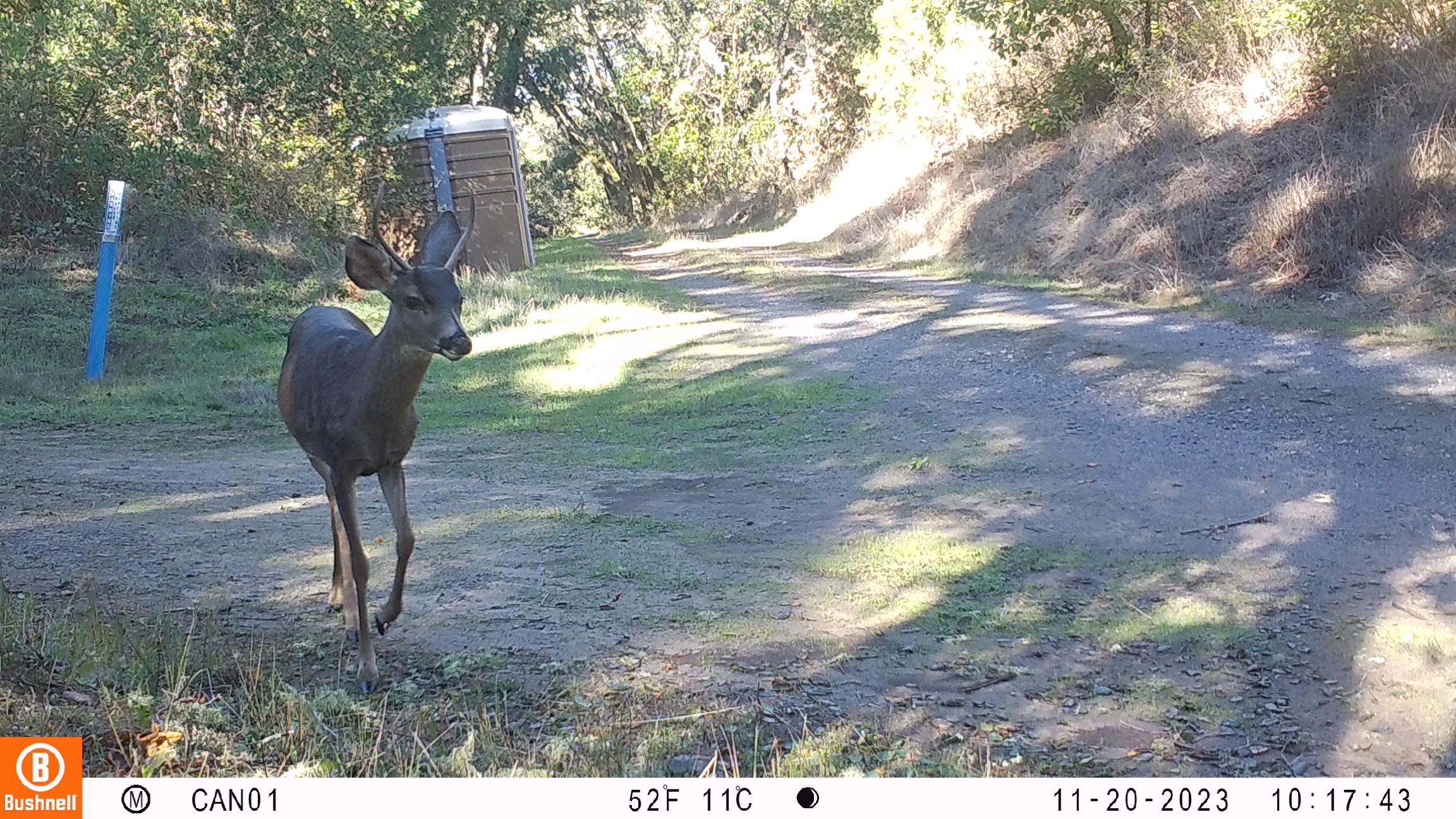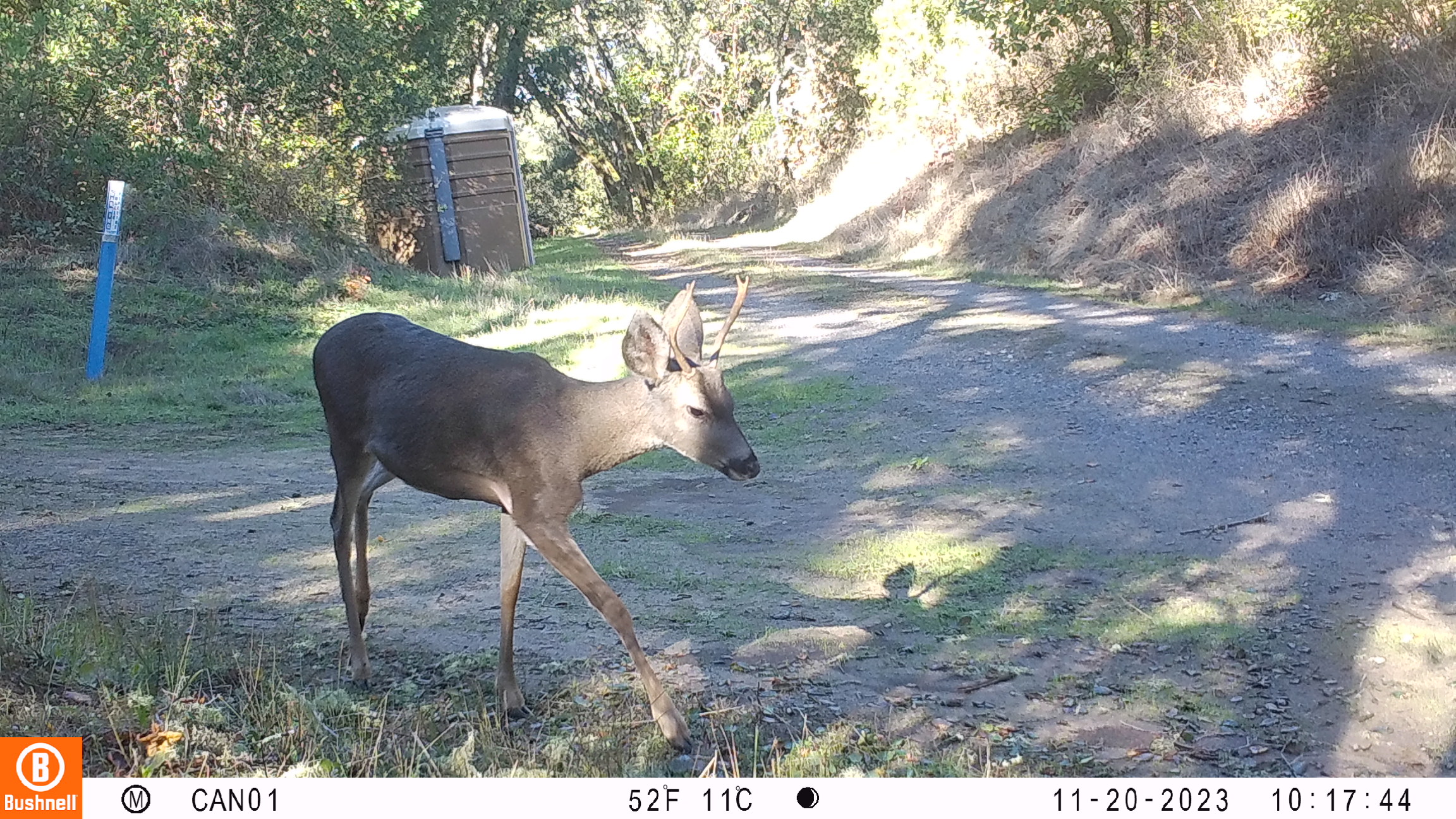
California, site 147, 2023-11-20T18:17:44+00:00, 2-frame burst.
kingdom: Animalia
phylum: Chordata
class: Mammalia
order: Artiodactyla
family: Cervidae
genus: Odocoileus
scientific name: Odocoileus hemionus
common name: mule deer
Mule deer (Odocoileus hemionus).